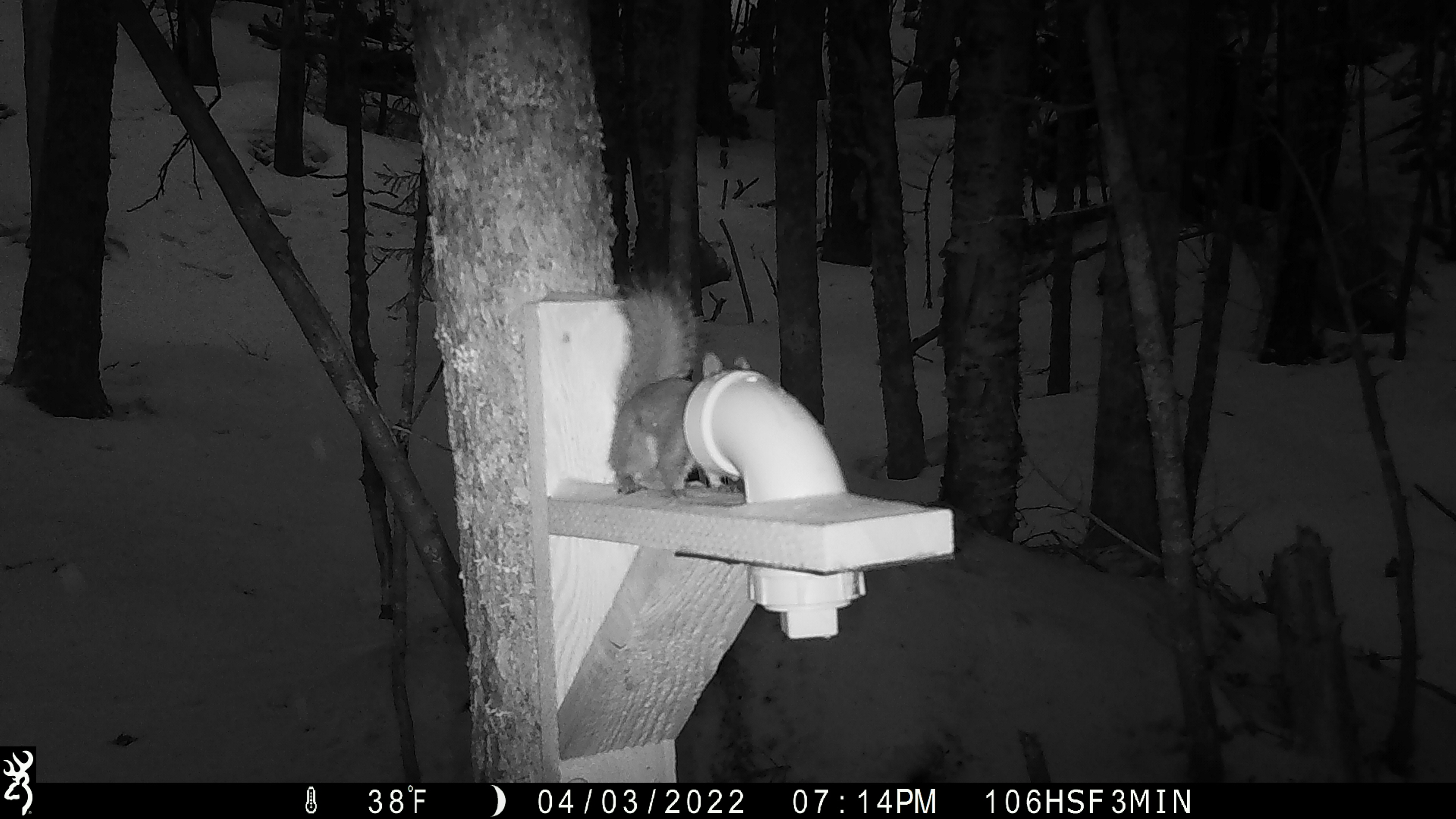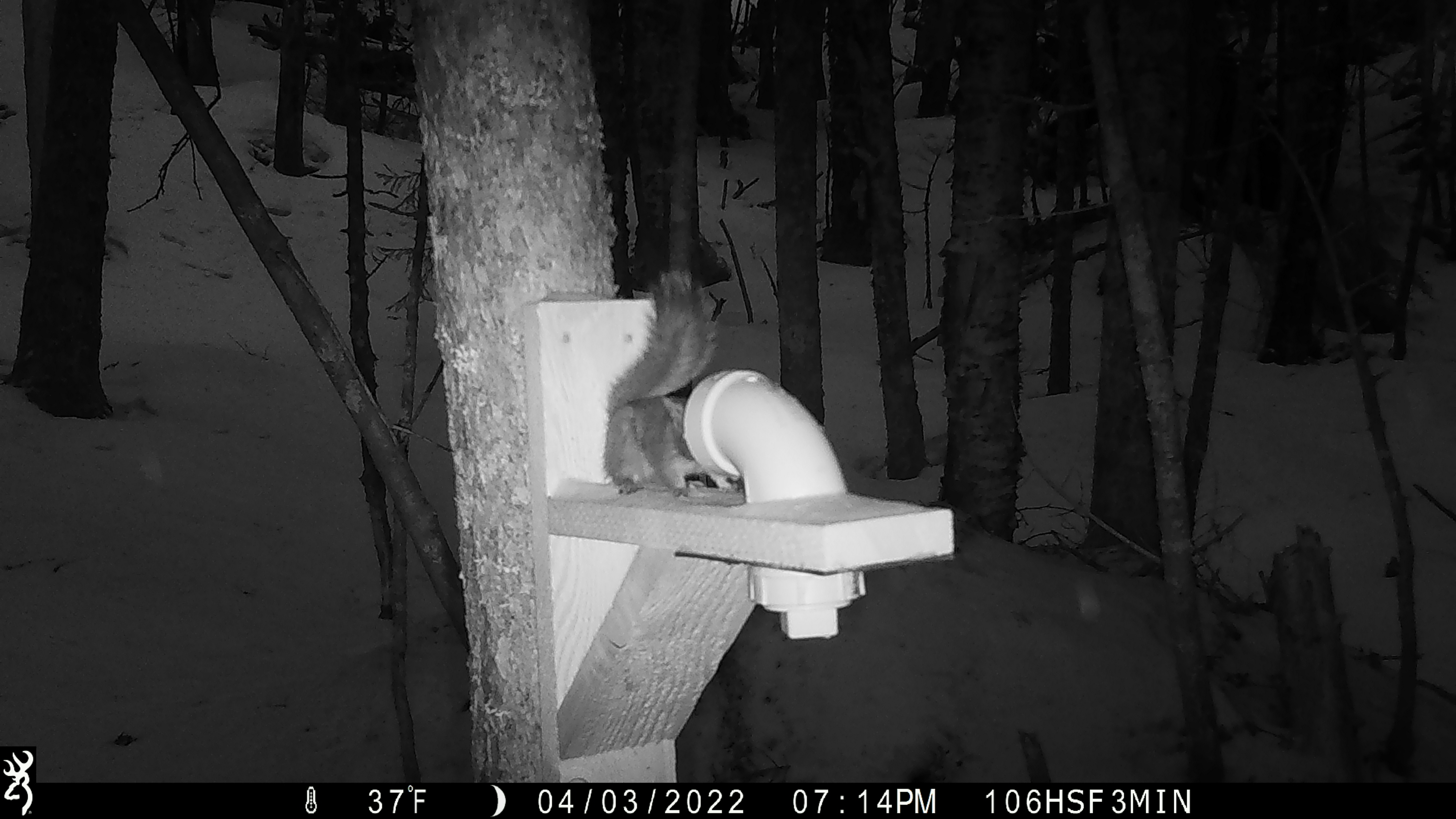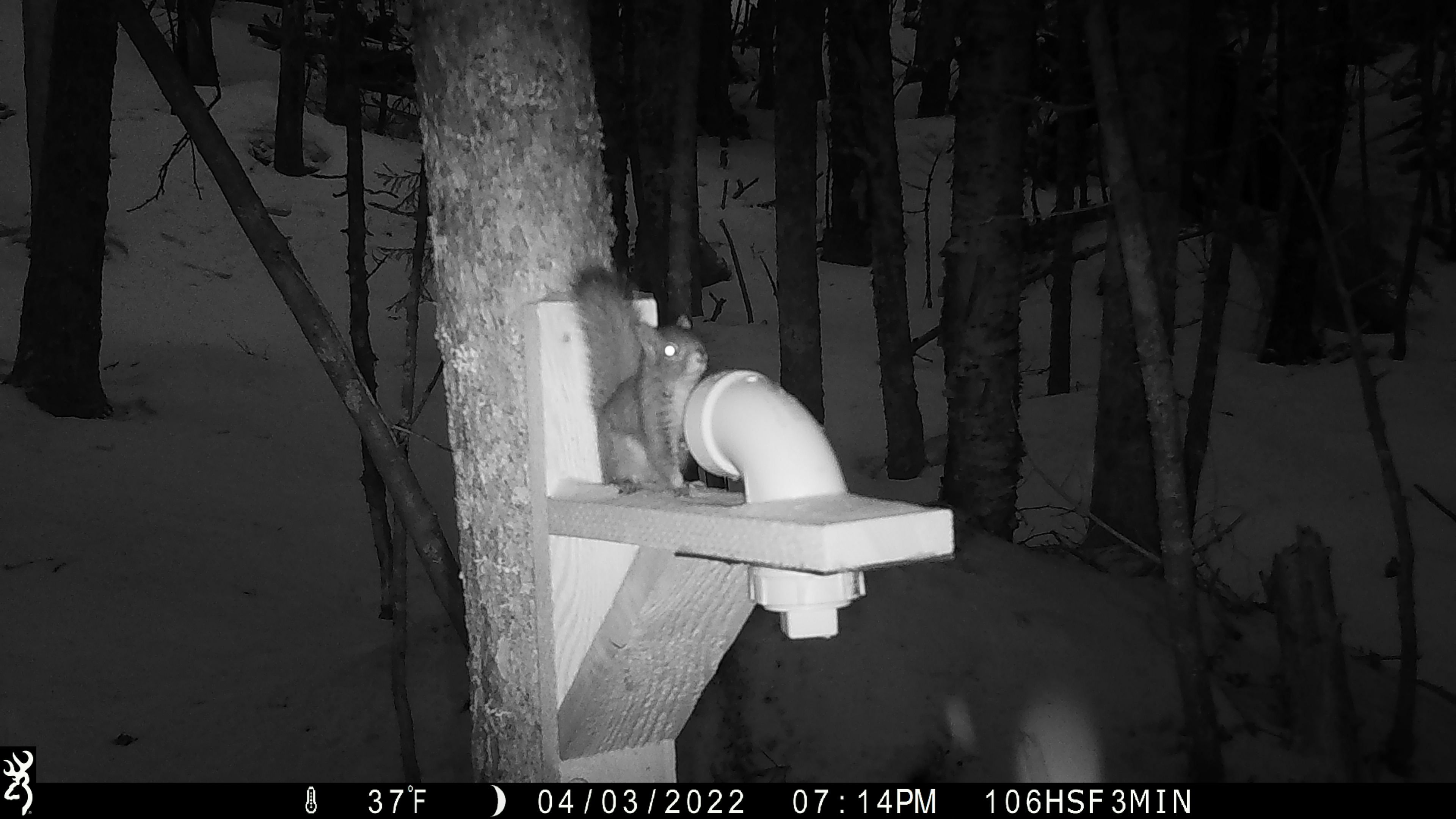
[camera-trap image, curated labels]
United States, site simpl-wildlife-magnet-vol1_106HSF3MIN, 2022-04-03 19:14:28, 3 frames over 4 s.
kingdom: Animalia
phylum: Chordata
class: Mammalia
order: Rodentia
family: Sciuridae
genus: Tamiasciurus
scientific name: Tamiasciurus hudsonicus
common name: red squirrel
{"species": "red squirrel (Tamiasciurus hudsonicus)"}